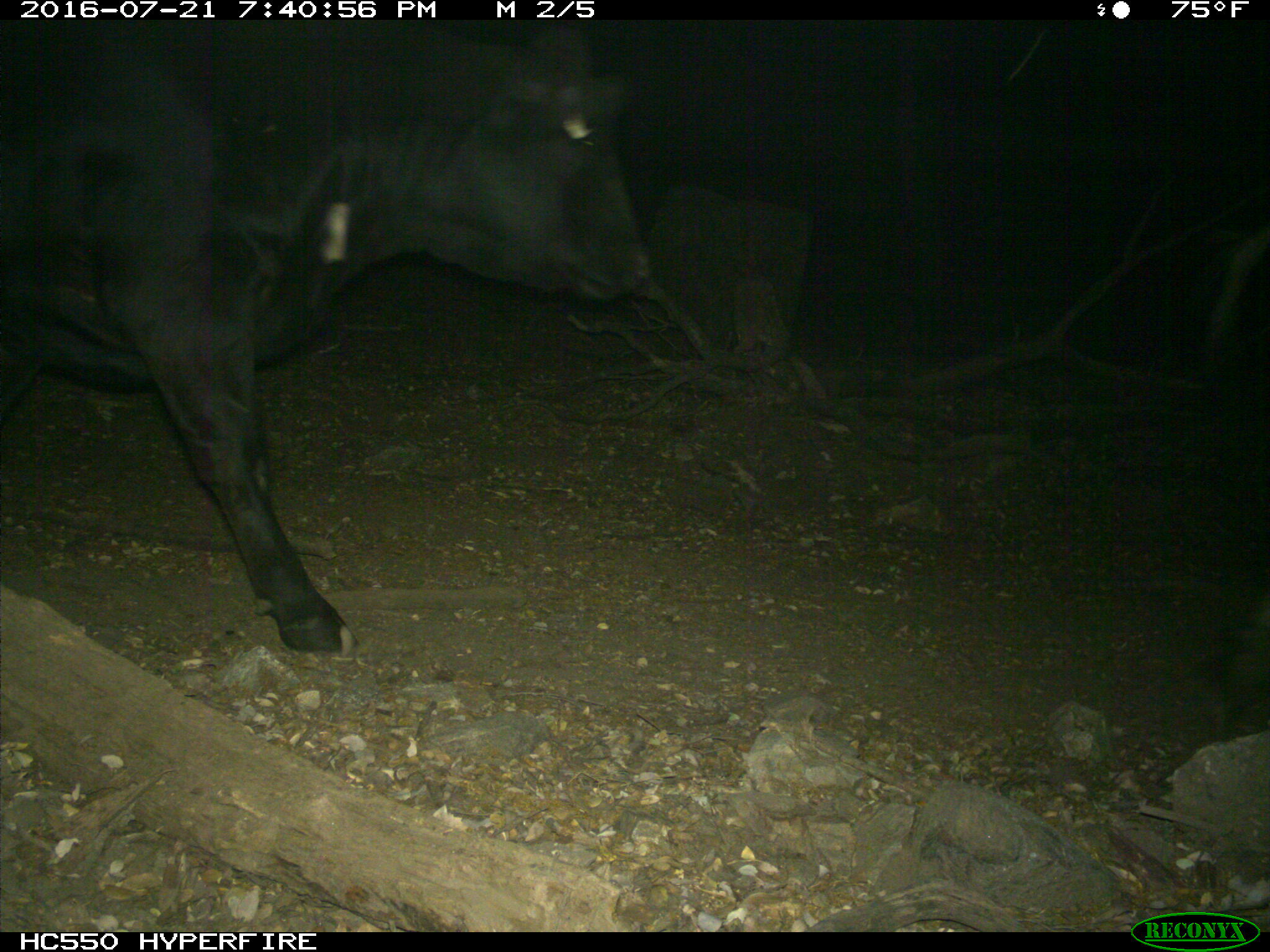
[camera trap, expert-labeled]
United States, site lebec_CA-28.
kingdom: Animalia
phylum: Chordata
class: Mammalia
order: Artiodactyla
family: Bovidae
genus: Bos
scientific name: Bos taurus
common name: domestic cow